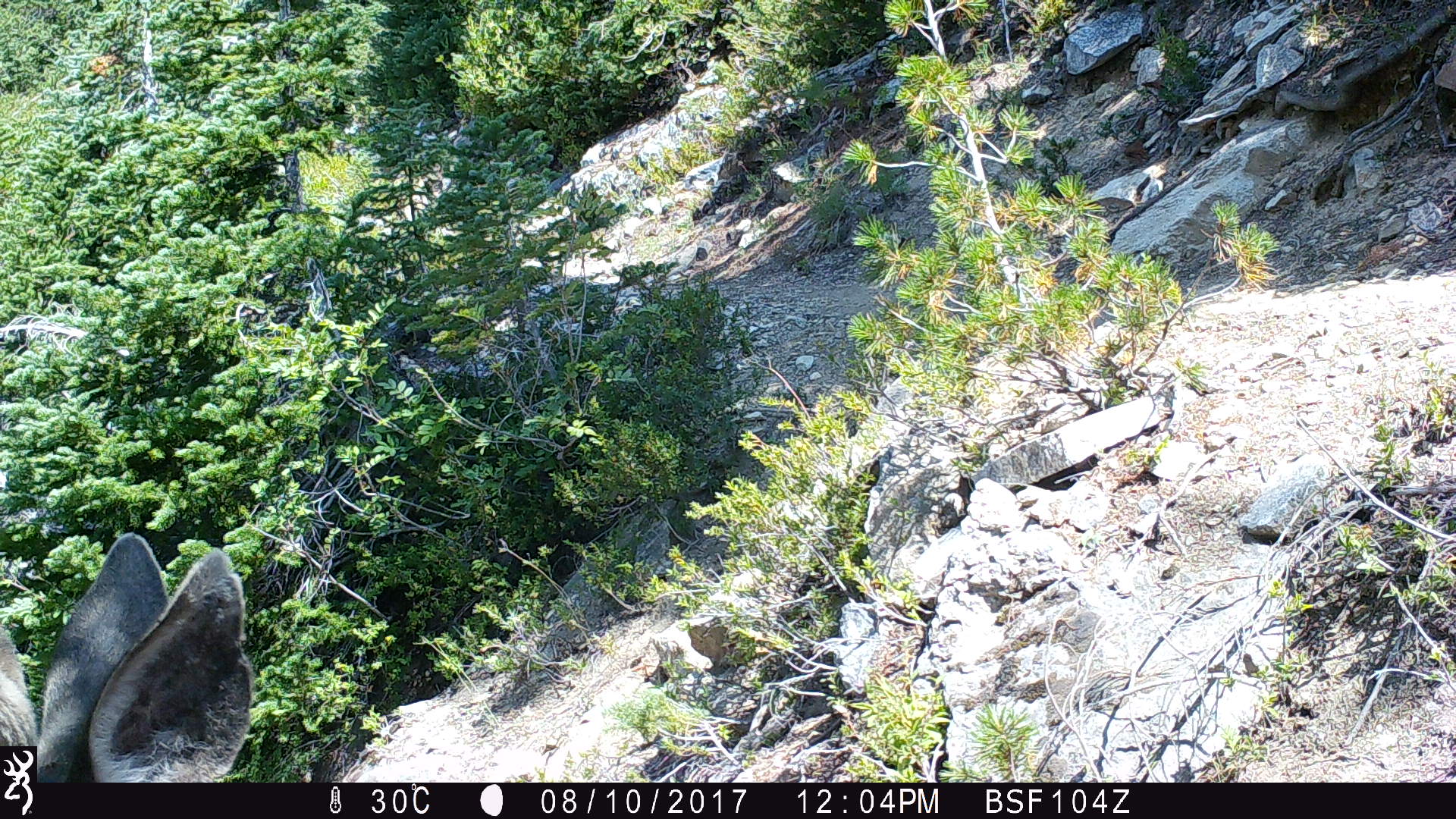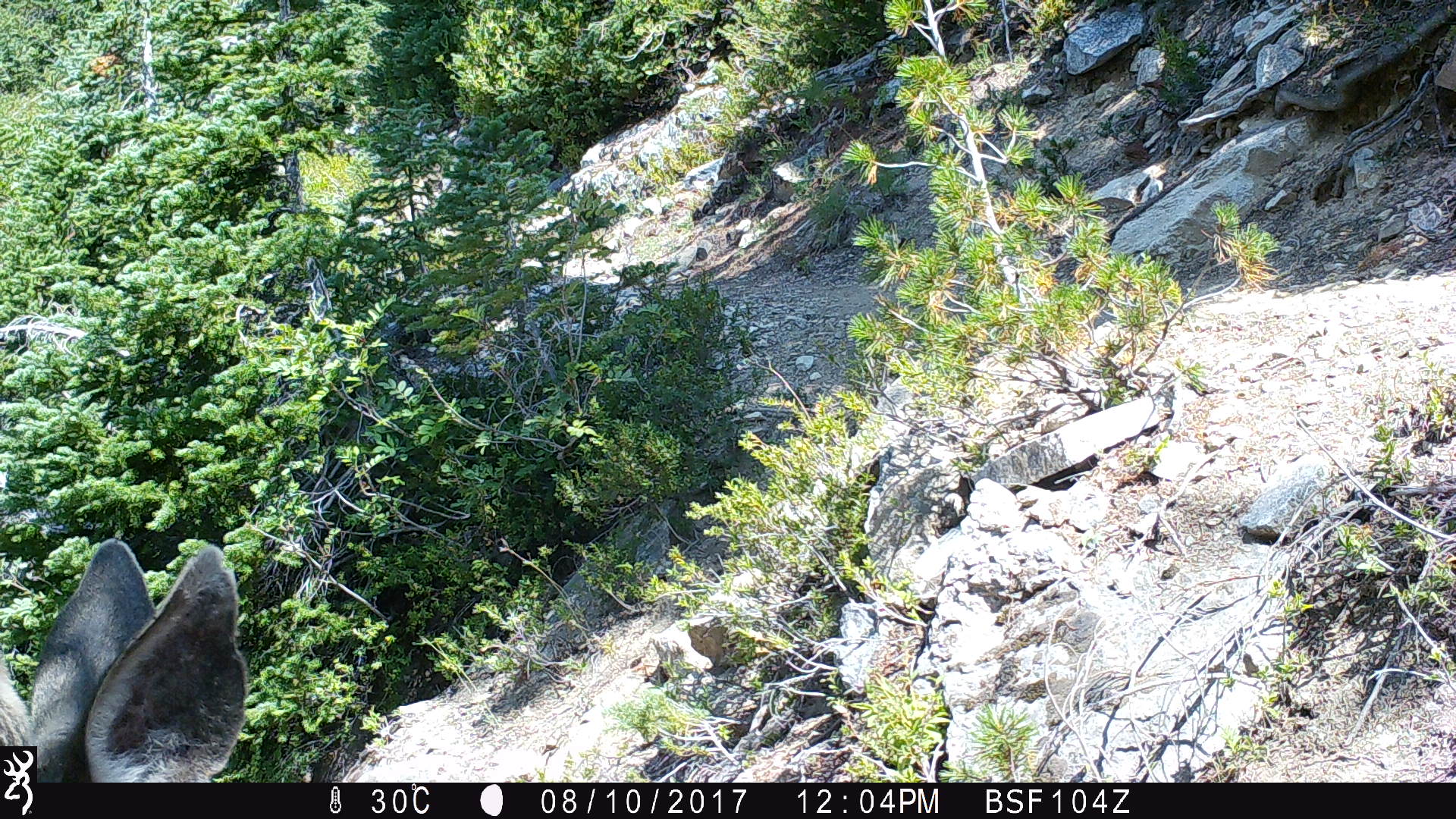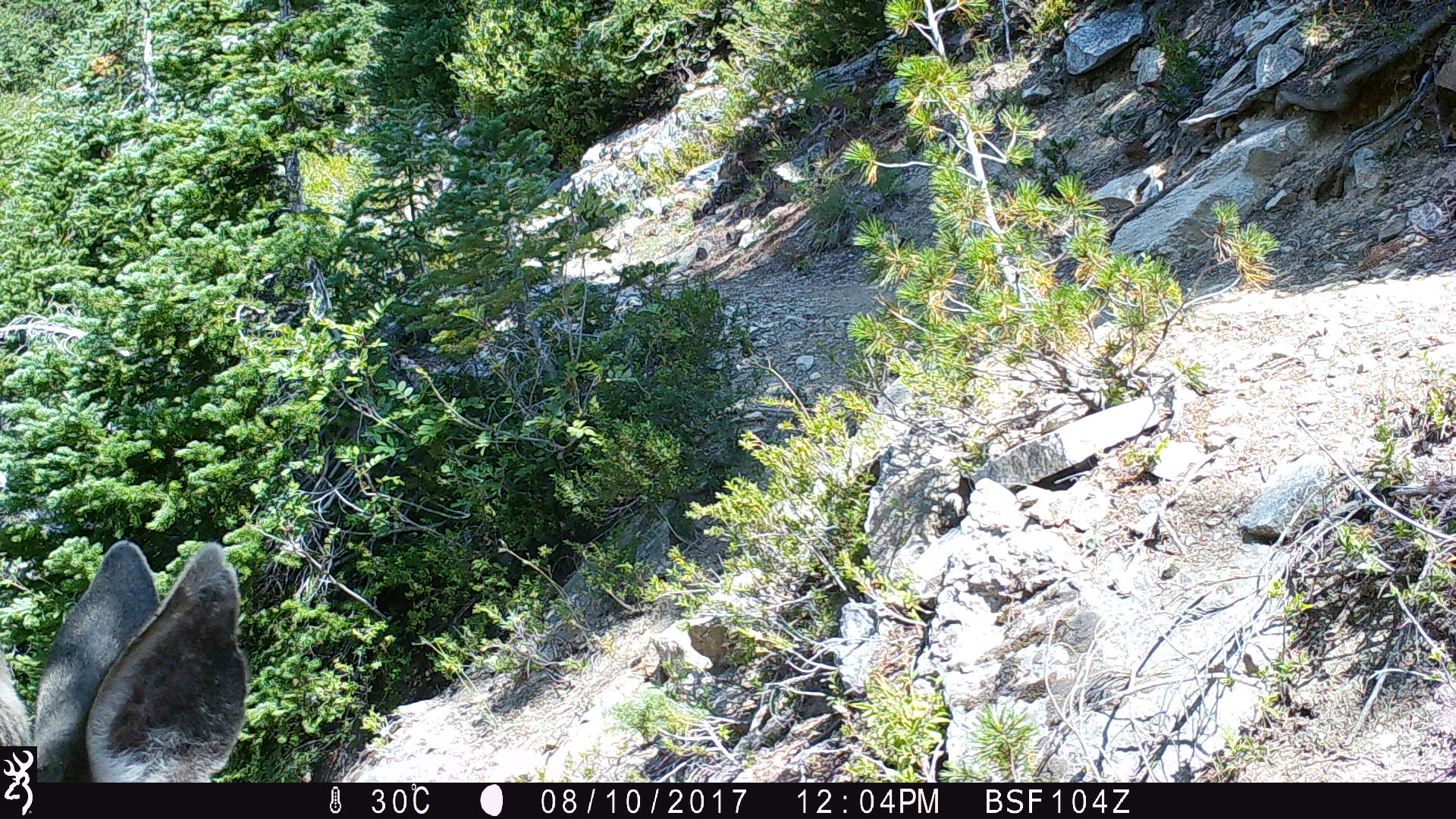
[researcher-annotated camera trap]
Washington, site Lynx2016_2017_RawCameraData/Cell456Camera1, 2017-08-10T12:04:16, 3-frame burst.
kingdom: Animalia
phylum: Chordata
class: Mammalia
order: Artiodactyla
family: Cervidae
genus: Odocoileus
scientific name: Odocoileus hemionus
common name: mule deer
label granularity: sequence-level